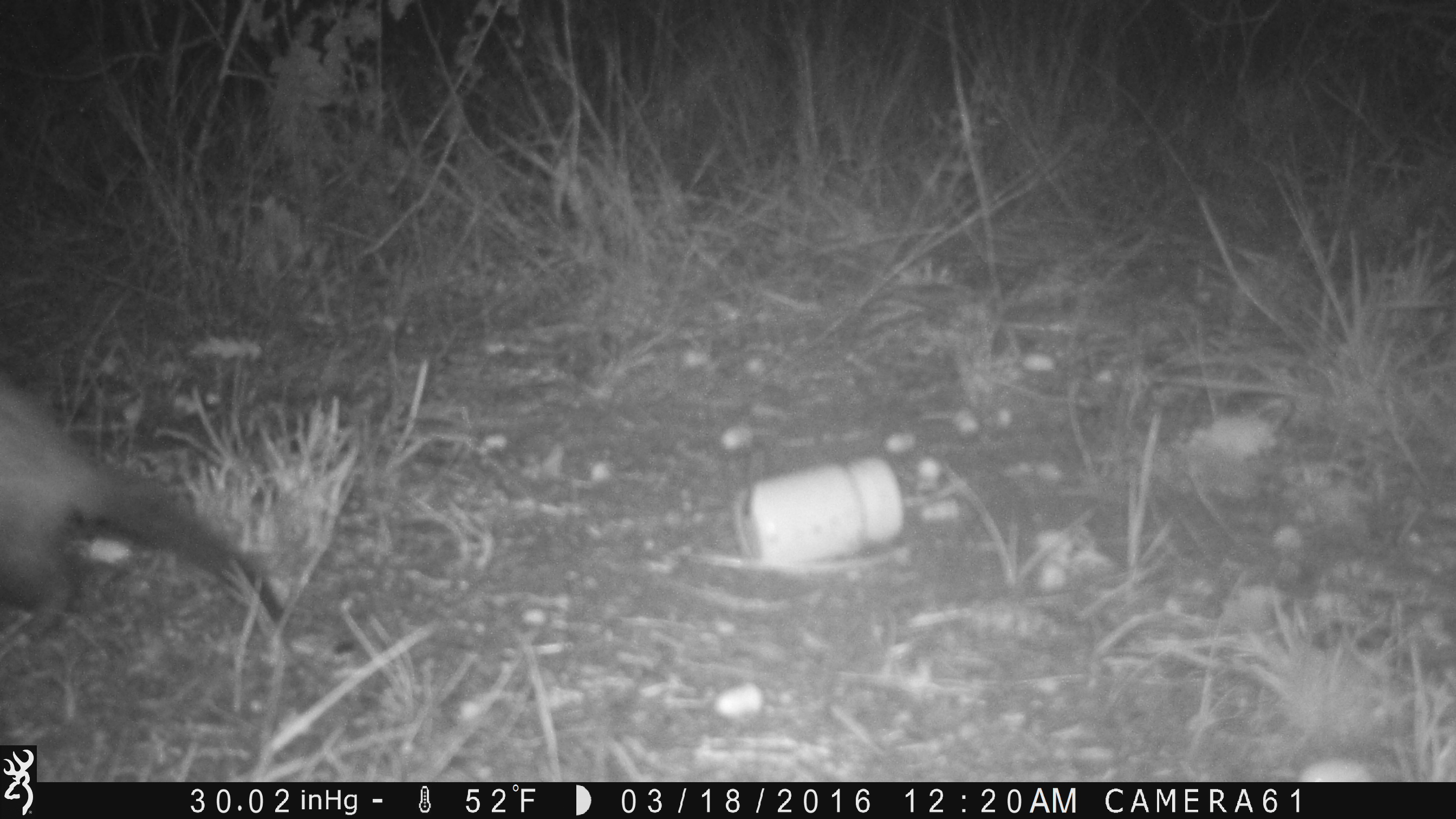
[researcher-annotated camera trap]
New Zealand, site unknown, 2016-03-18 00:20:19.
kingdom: Animalia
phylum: Chordata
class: Mammalia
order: Carnivora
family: Mustelidae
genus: Mustela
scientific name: Mustela furo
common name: ferret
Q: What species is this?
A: Ferret (Mustela furo).